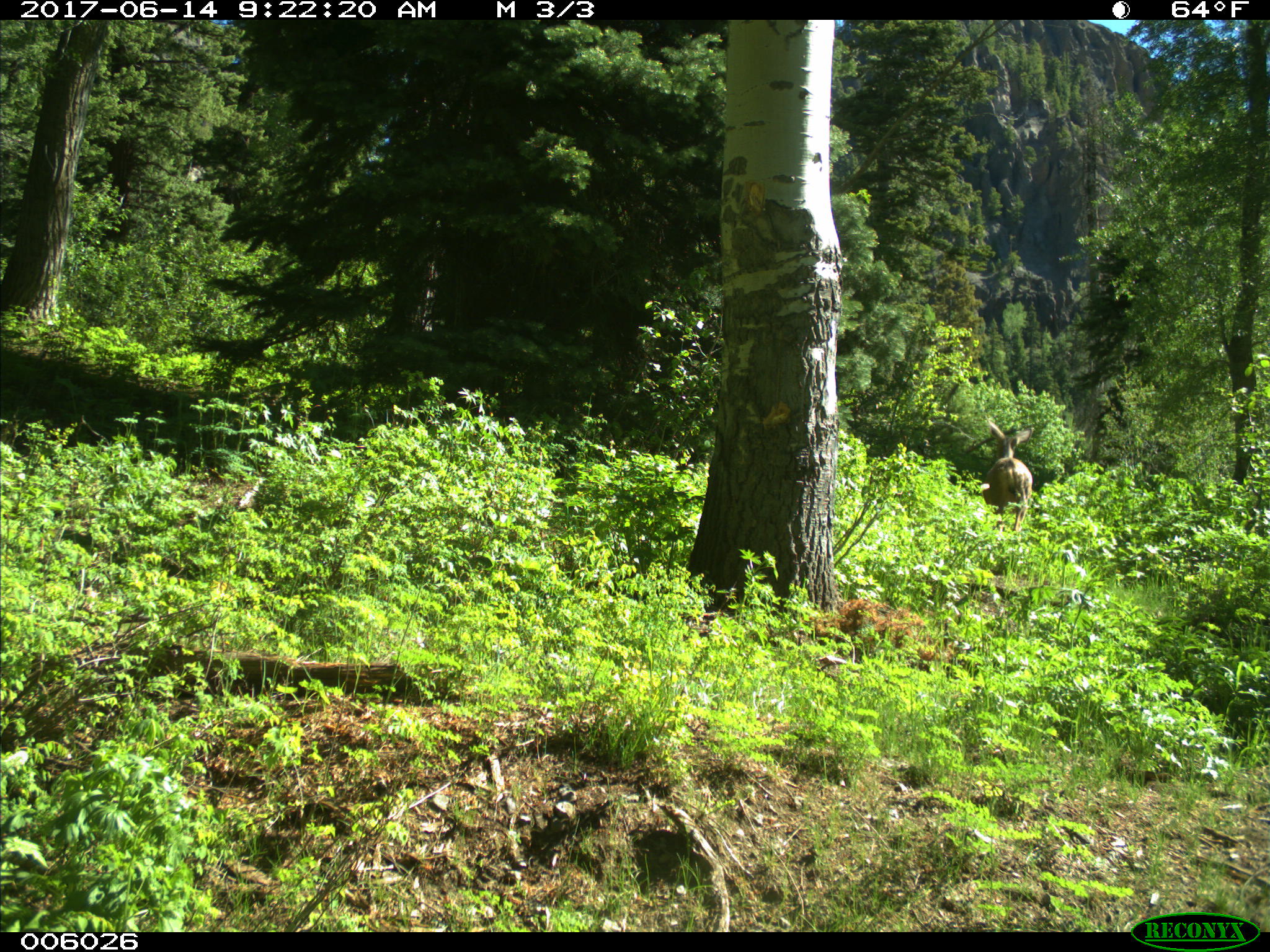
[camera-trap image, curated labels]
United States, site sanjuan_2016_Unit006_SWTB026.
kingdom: Animalia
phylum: Chordata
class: Mammalia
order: Artiodactyla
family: Cervidae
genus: Odocoileus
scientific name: Odocoileus hemionus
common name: mule deer